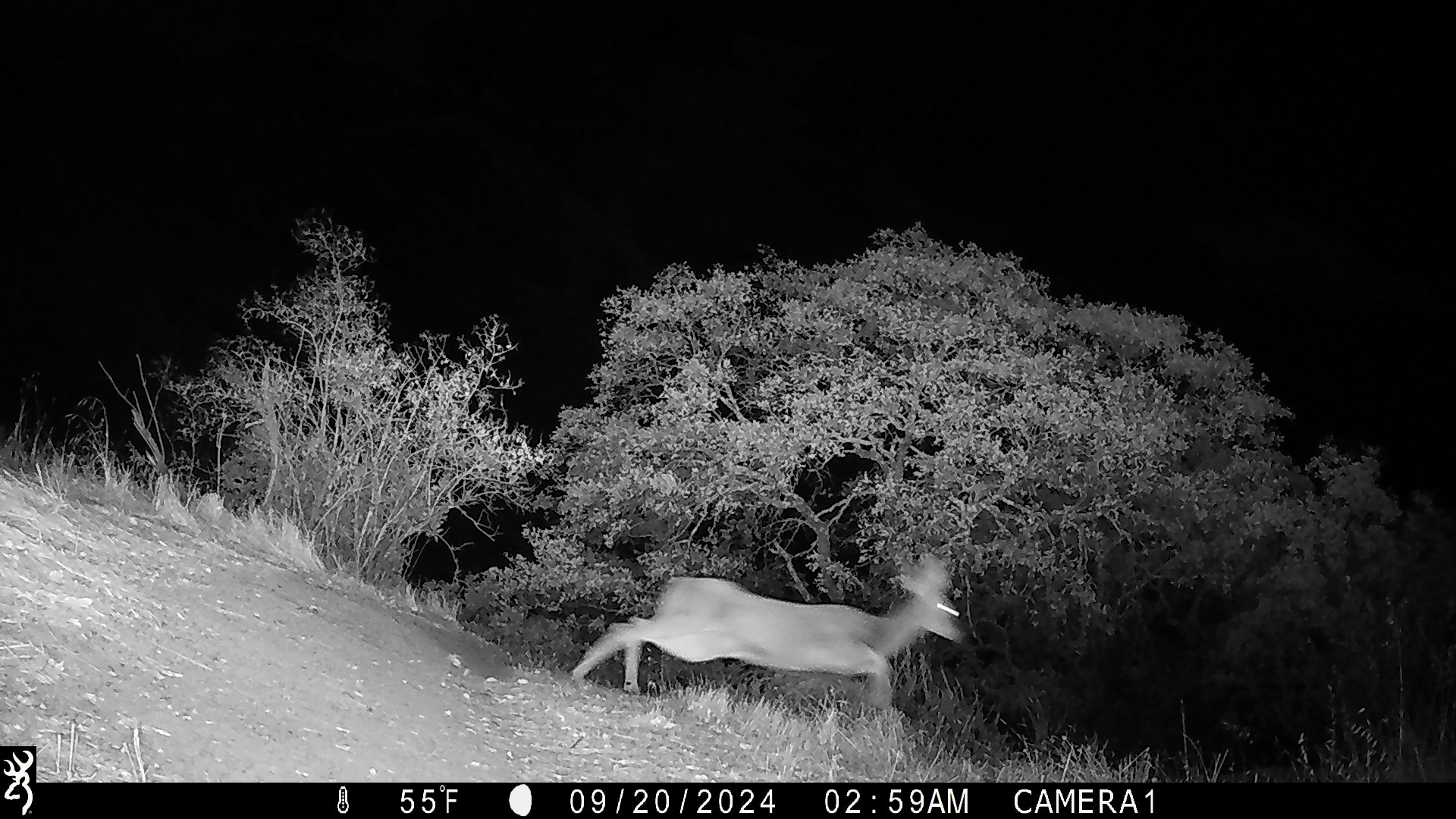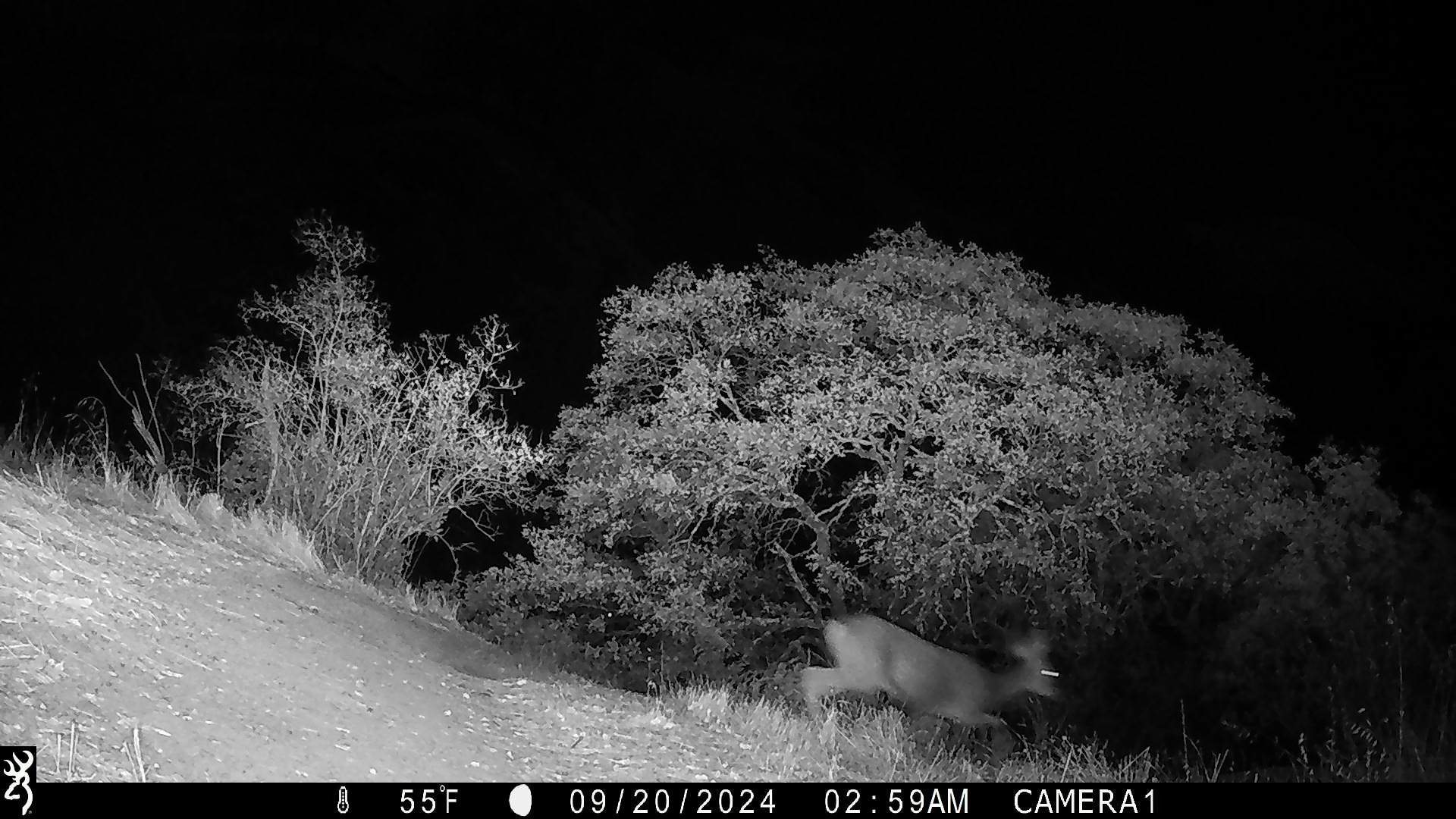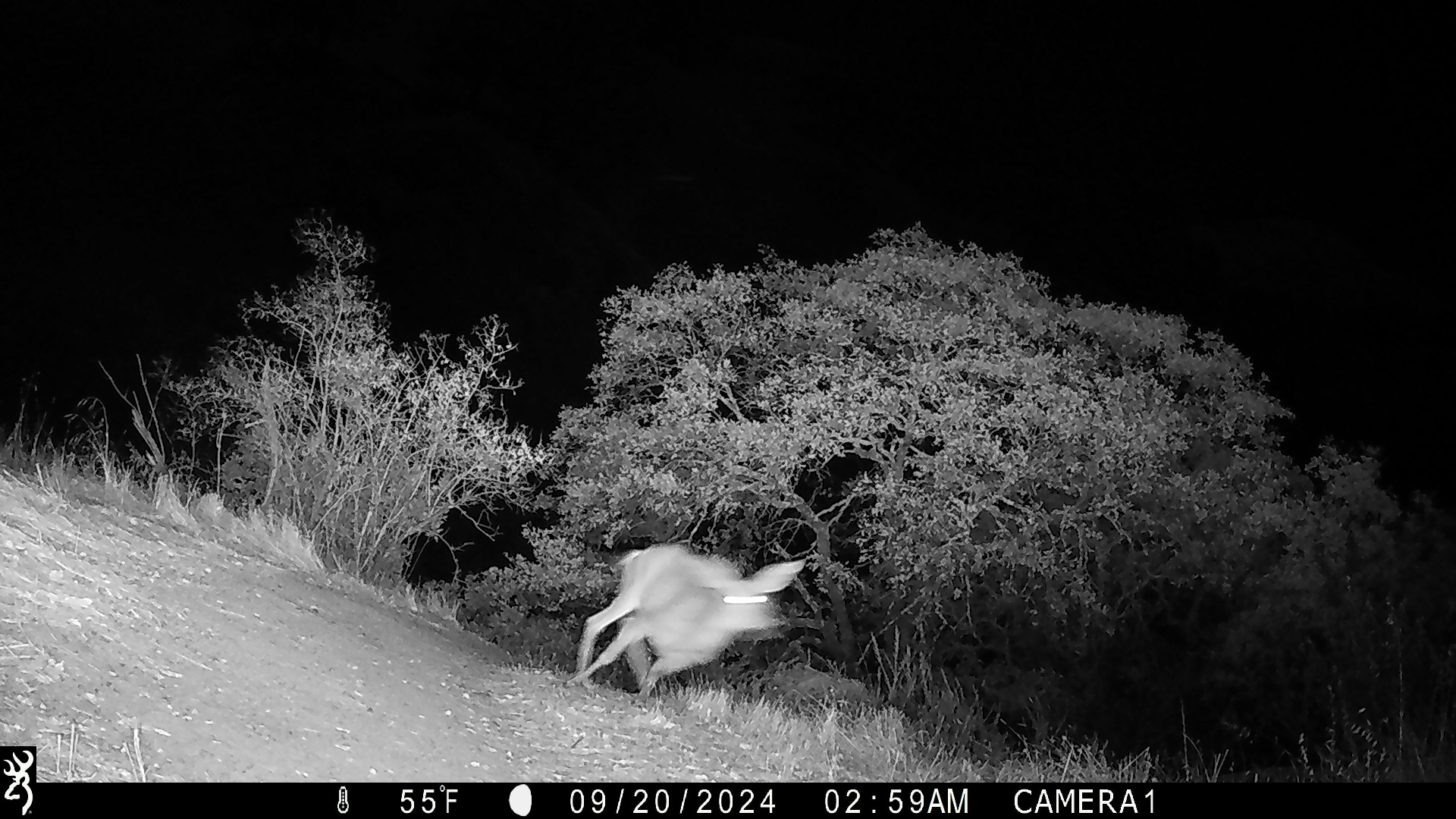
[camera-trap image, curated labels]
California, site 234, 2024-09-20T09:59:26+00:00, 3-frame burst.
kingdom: Animalia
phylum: Chordata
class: Mammalia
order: Artiodactyla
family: Cervidae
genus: Odocoileus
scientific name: Odocoileus hemionus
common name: mule deer